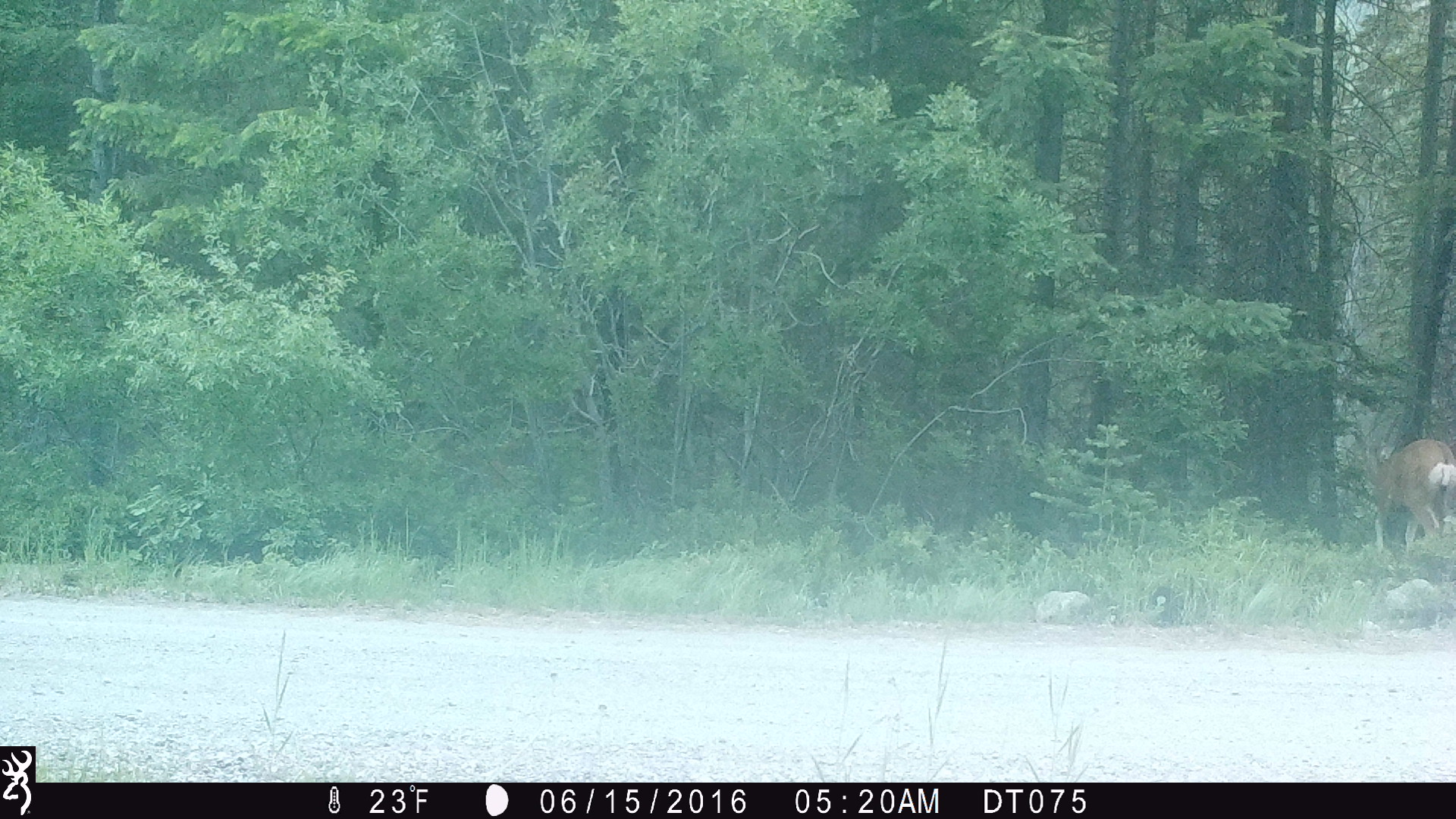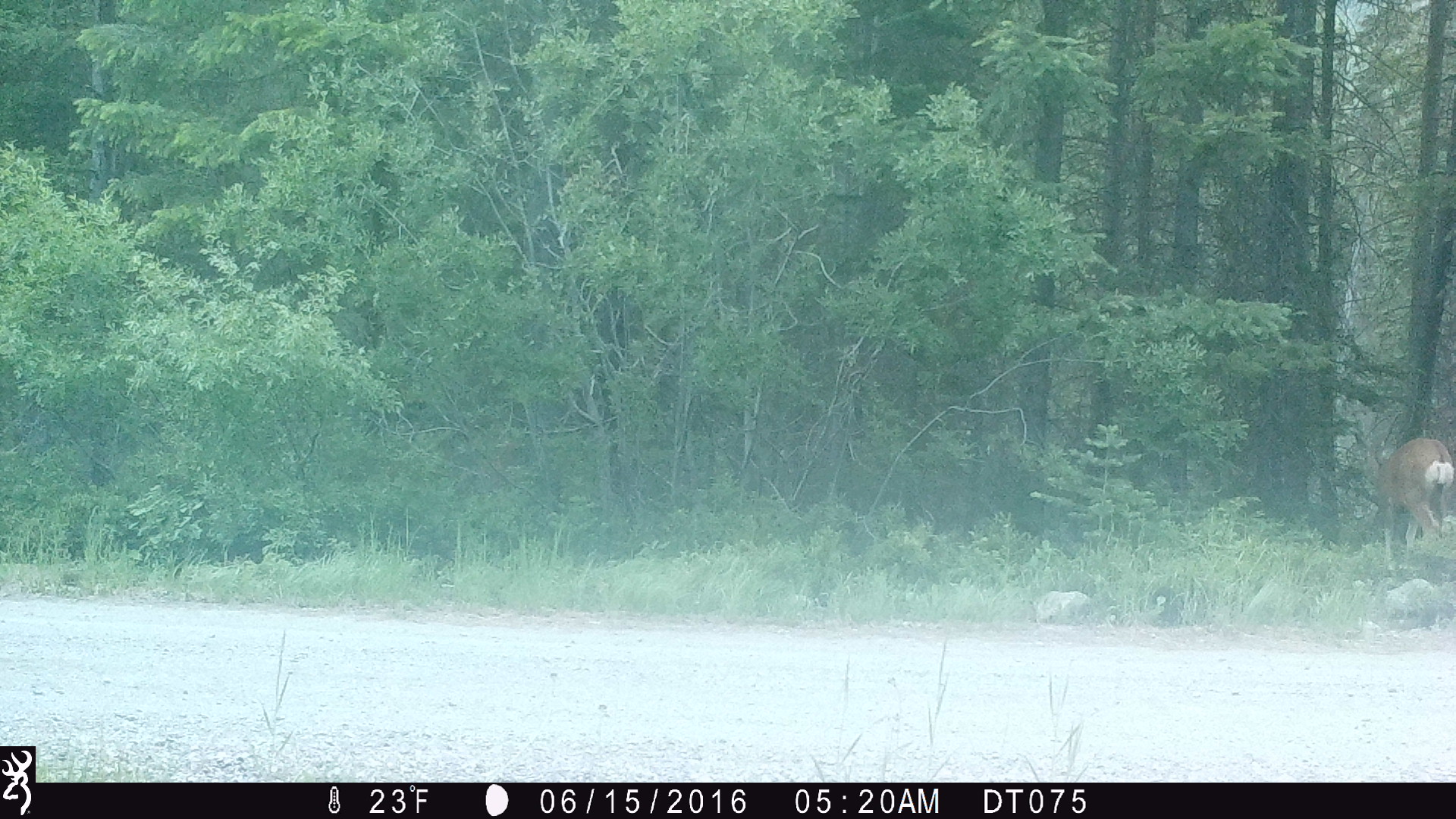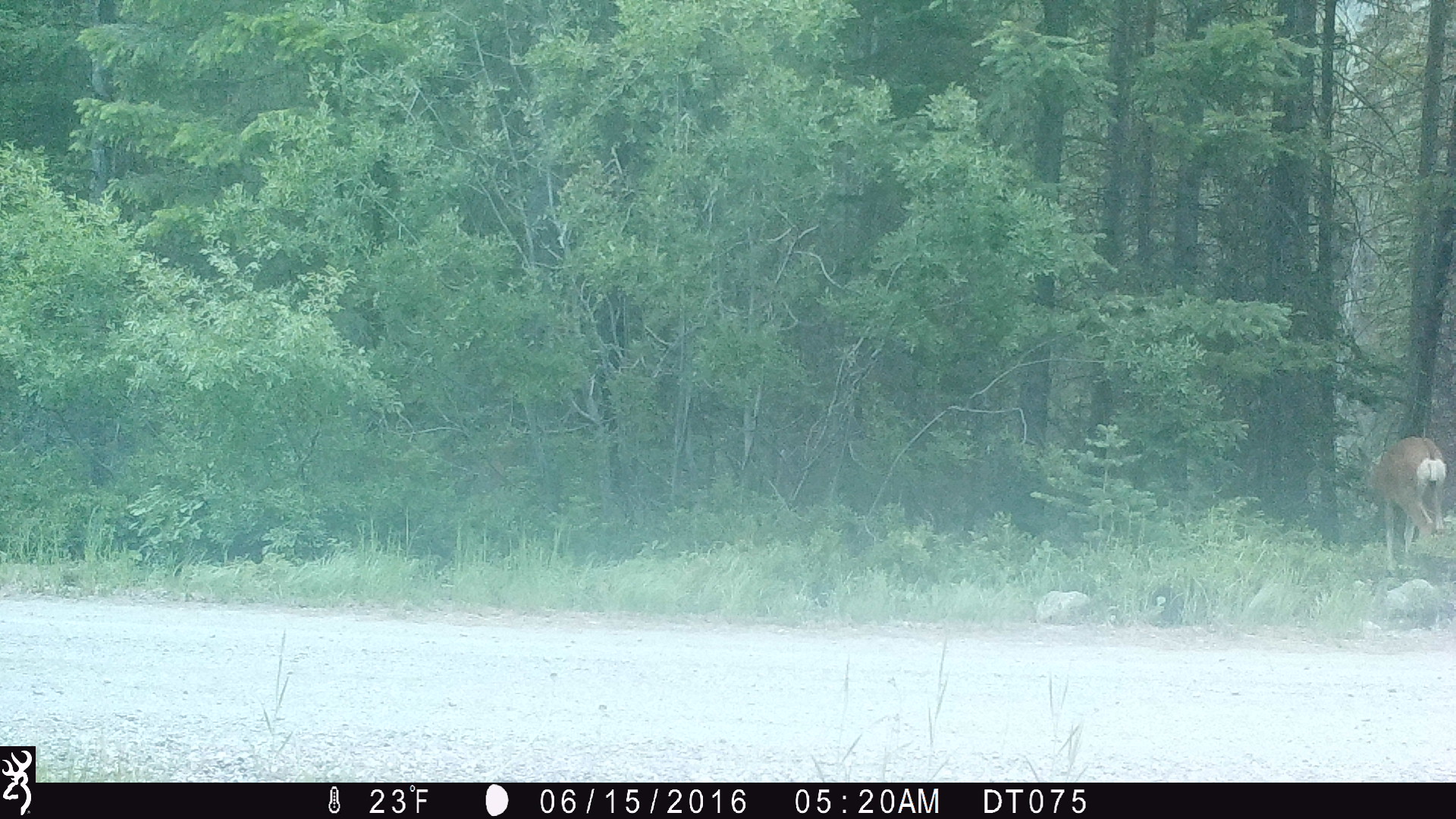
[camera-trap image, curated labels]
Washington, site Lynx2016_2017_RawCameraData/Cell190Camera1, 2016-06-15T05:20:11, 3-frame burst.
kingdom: Animalia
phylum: Chordata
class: Mammalia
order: Artiodactyla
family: Cervidae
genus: Odocoileus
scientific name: Odocoileus hemionus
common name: mule deer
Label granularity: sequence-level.